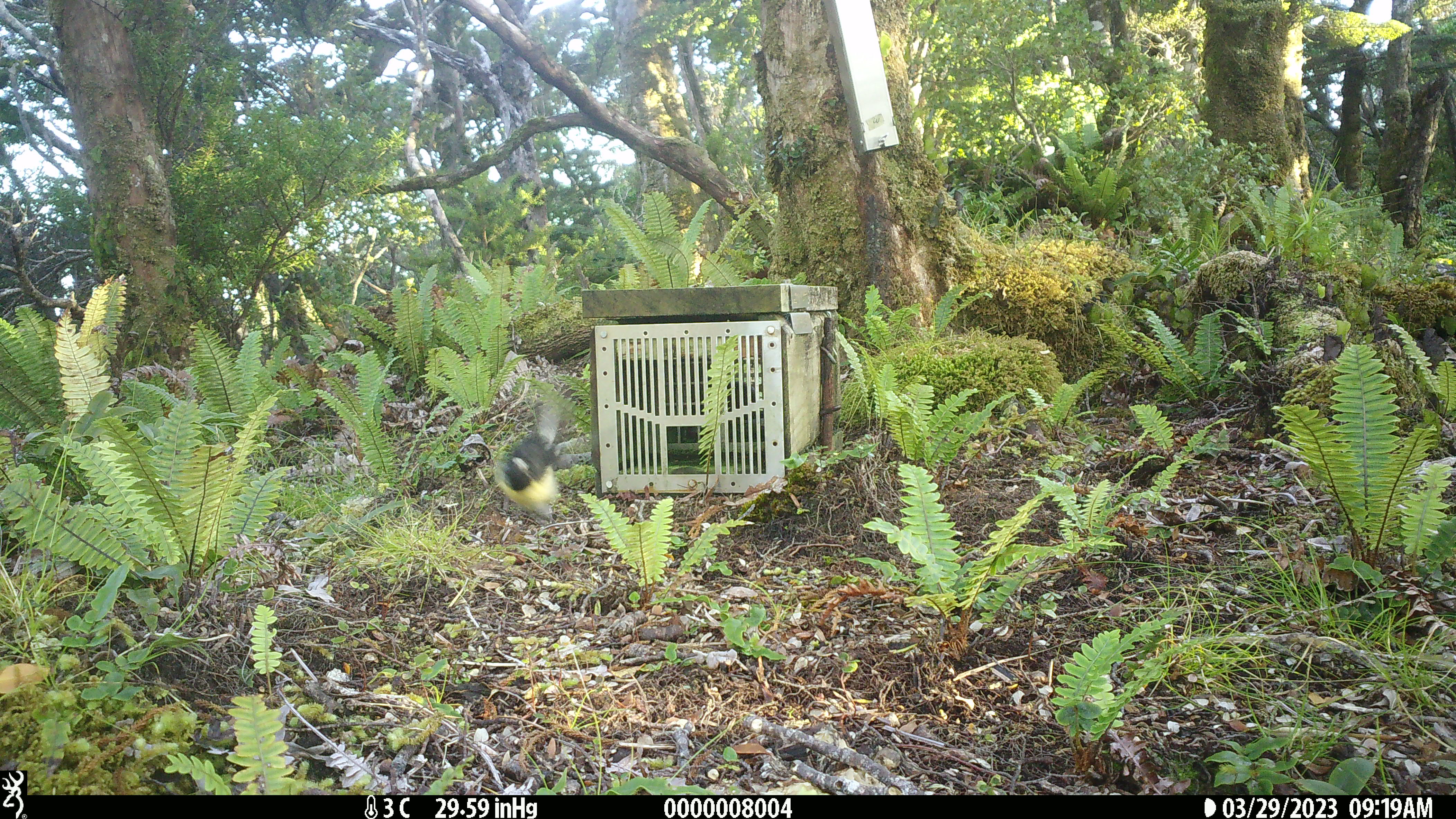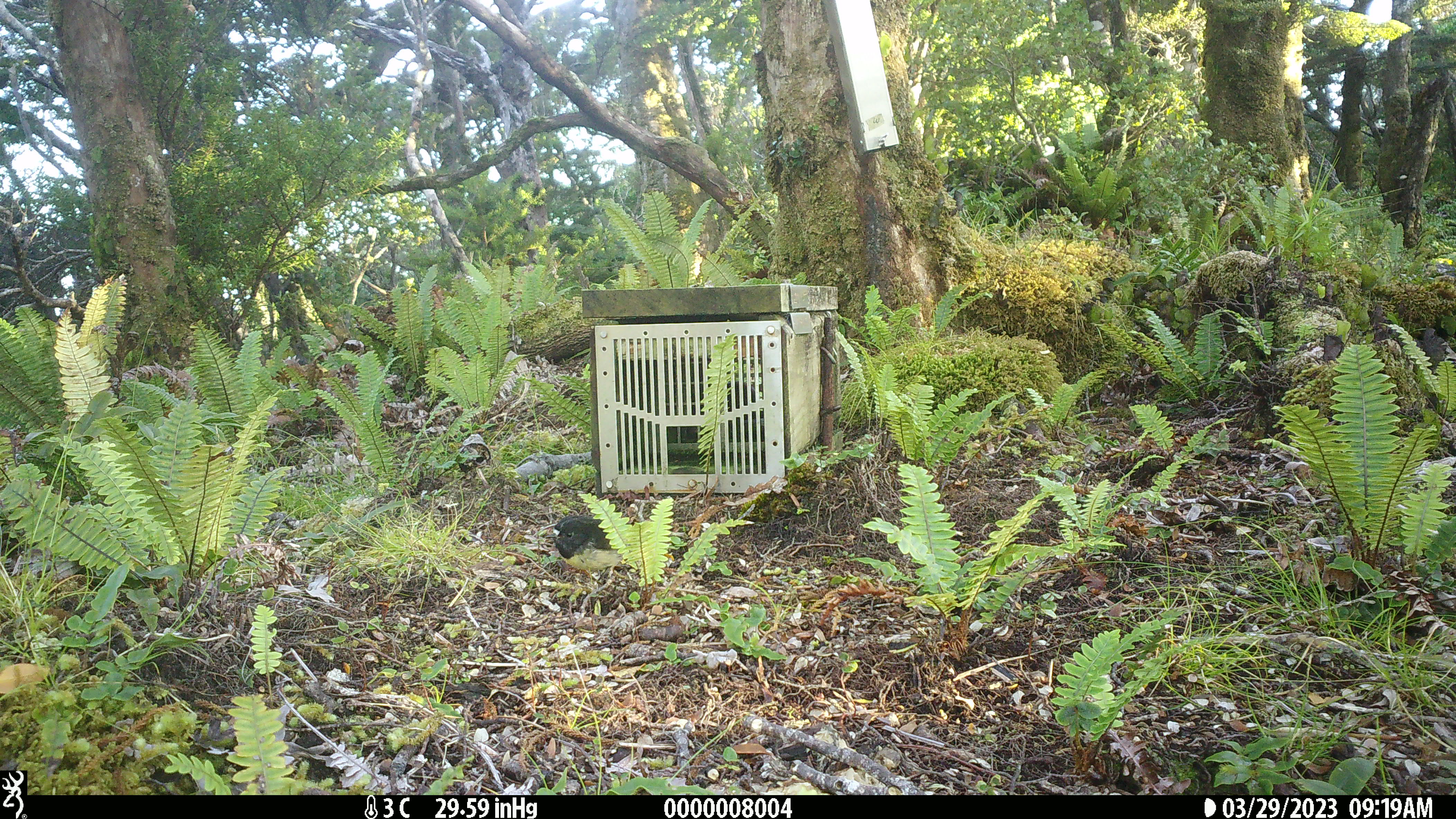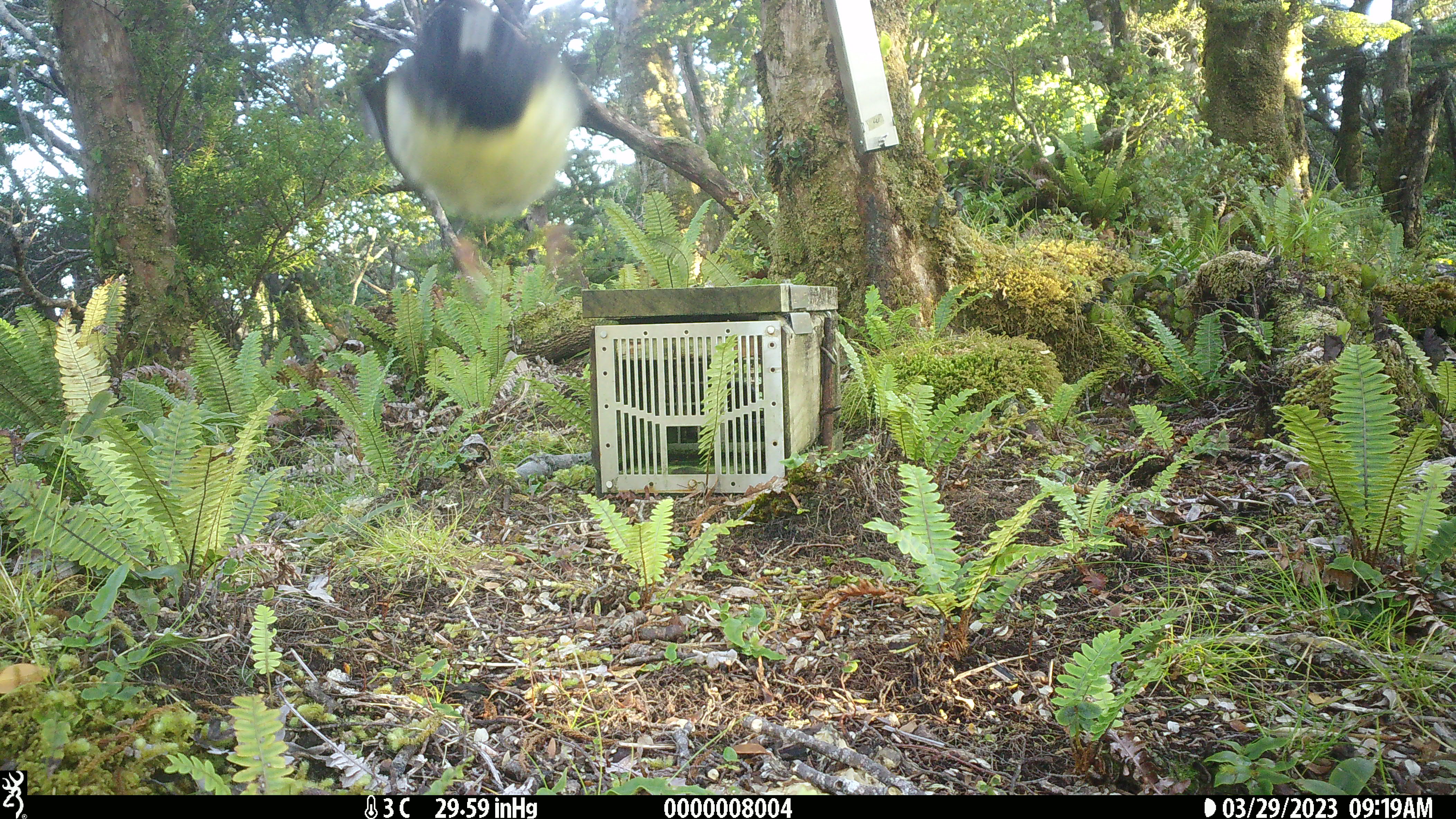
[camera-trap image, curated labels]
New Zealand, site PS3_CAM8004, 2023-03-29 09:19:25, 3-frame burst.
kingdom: Animalia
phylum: Chordata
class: Aves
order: Passeriformes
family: Petroicidae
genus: Petroica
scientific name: Petroica macrocephala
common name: tomtit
Tomtit (Petroica macrocephala).